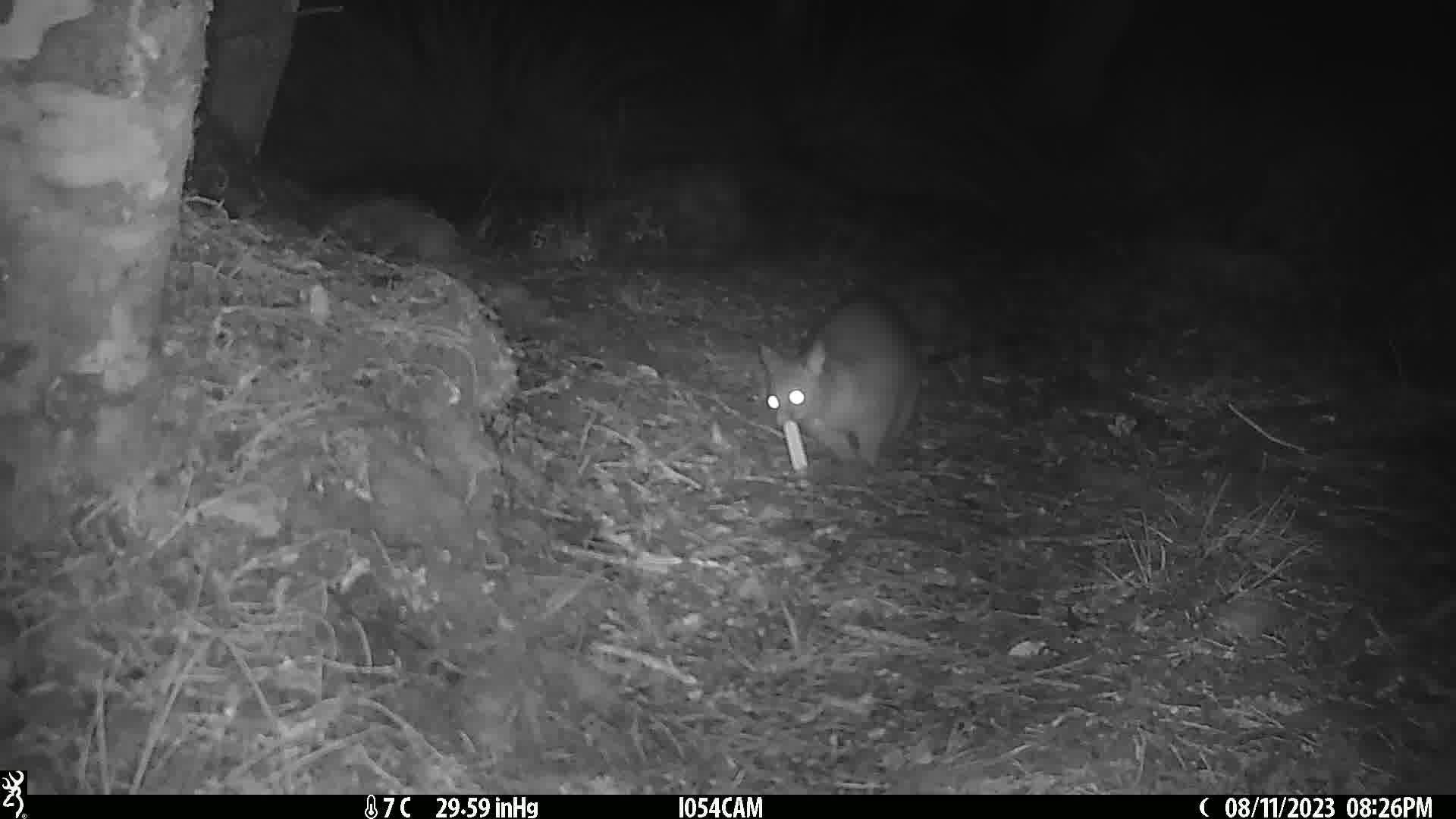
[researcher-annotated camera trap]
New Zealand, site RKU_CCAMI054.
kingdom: Animalia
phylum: Chordata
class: Mammalia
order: Diprotodontia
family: Phalangeridae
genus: Trichosurus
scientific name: Trichosurus vulpecula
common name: common brushtail possum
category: possum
Possum (common brushtail possum) (Trichosurus vulpecula).